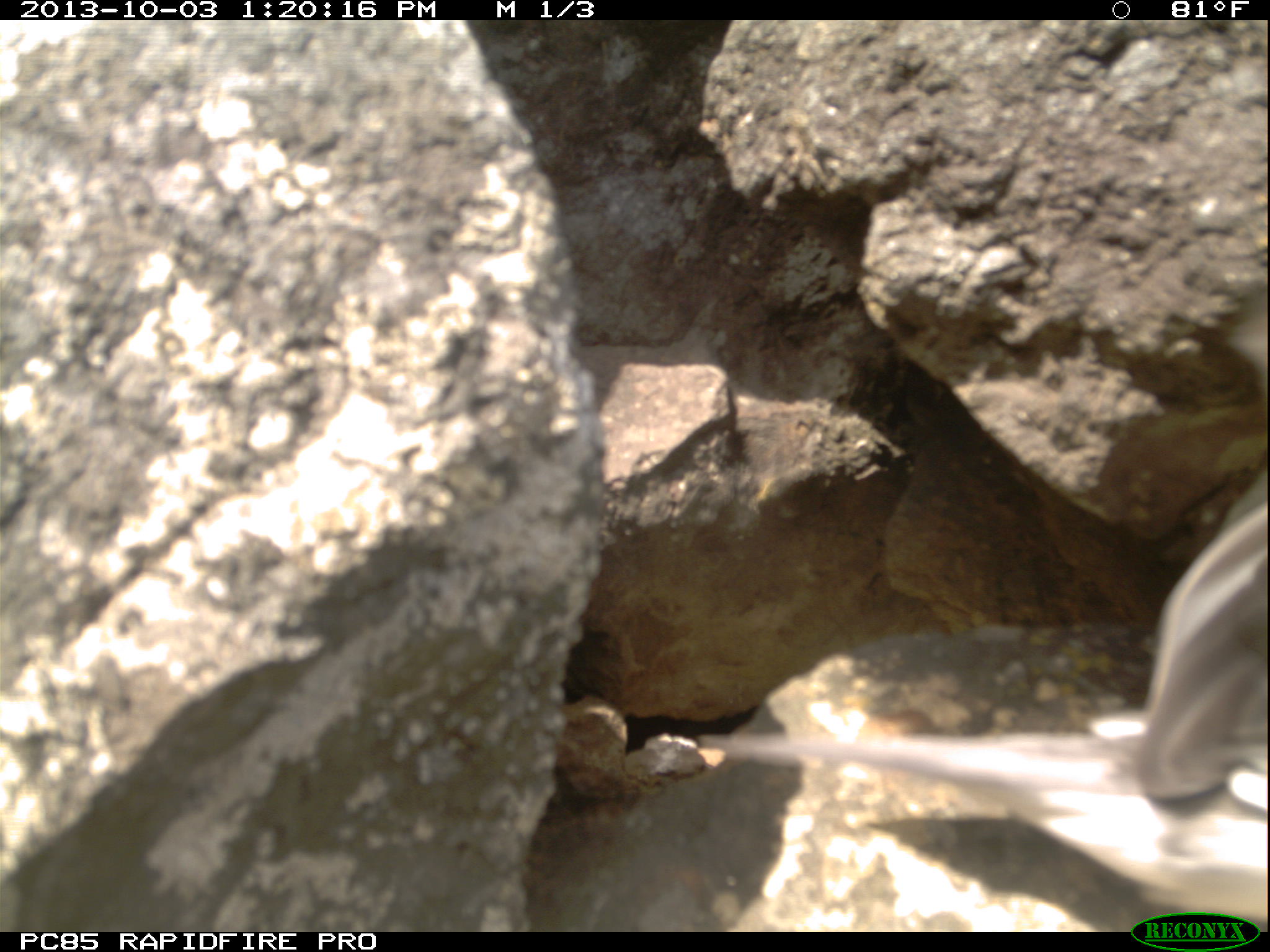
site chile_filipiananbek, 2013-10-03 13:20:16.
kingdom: Animalia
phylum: Chordata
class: Aves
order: Procellariiformes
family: Procellariidae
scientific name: Procellariidae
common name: petrel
Petrel (Procellariidae).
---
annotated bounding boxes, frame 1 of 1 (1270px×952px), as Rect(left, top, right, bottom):
petrel: Rect(690, 440, 1270, 917)